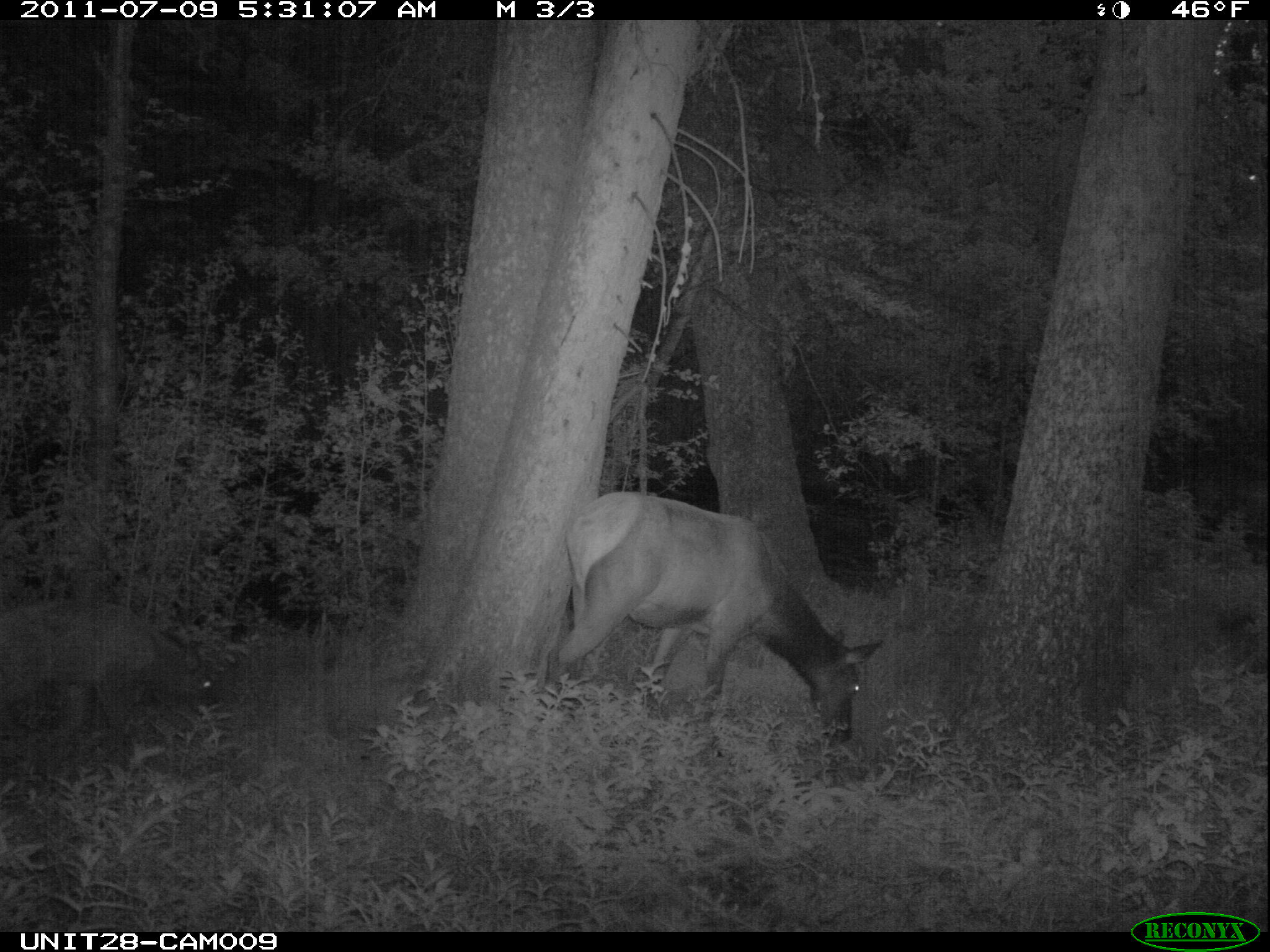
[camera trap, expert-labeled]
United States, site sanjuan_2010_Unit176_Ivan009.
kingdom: Animalia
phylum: Chordata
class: Mammalia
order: Artiodactyla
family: Cervidae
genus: Cervus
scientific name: Cervus elaphus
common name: red deer